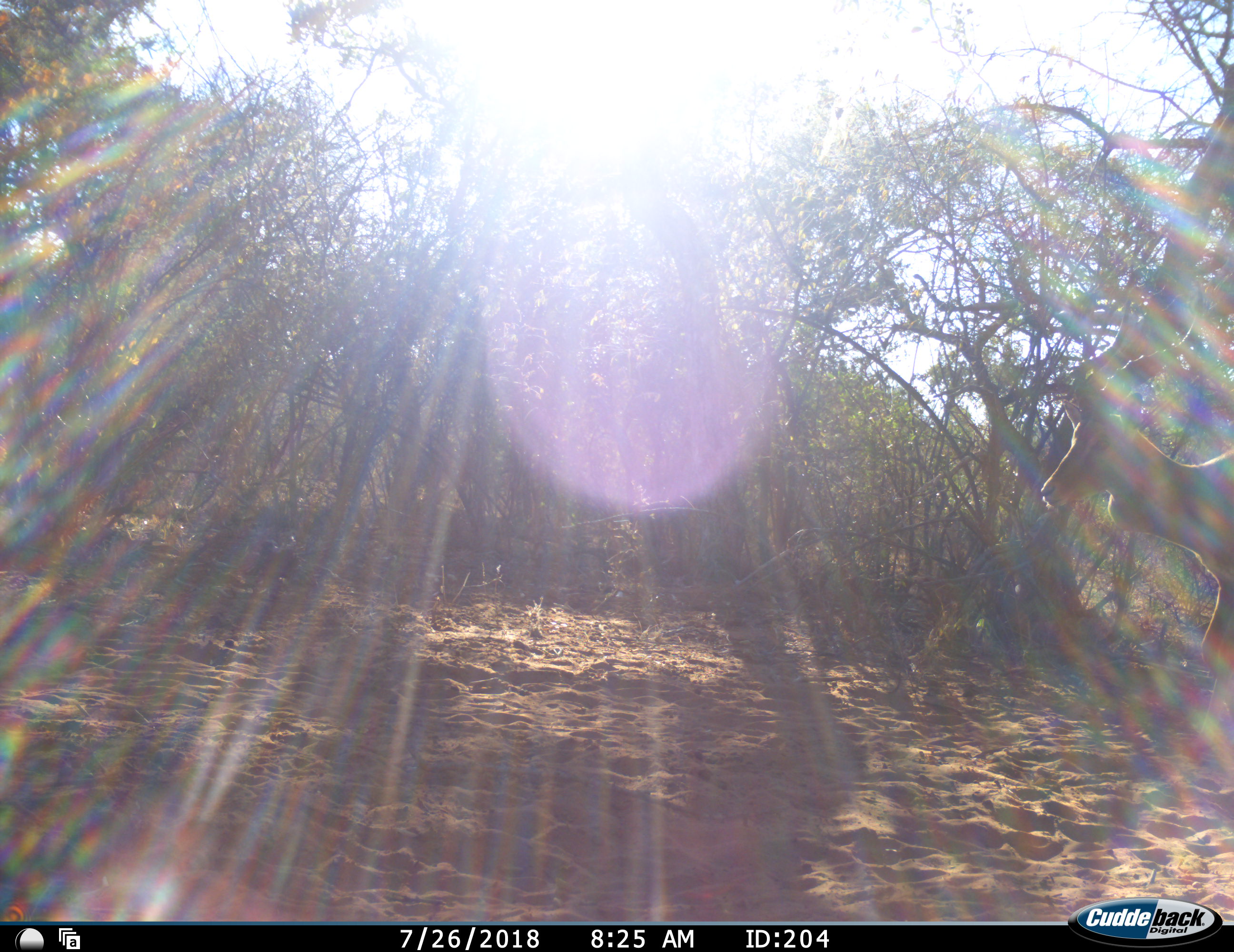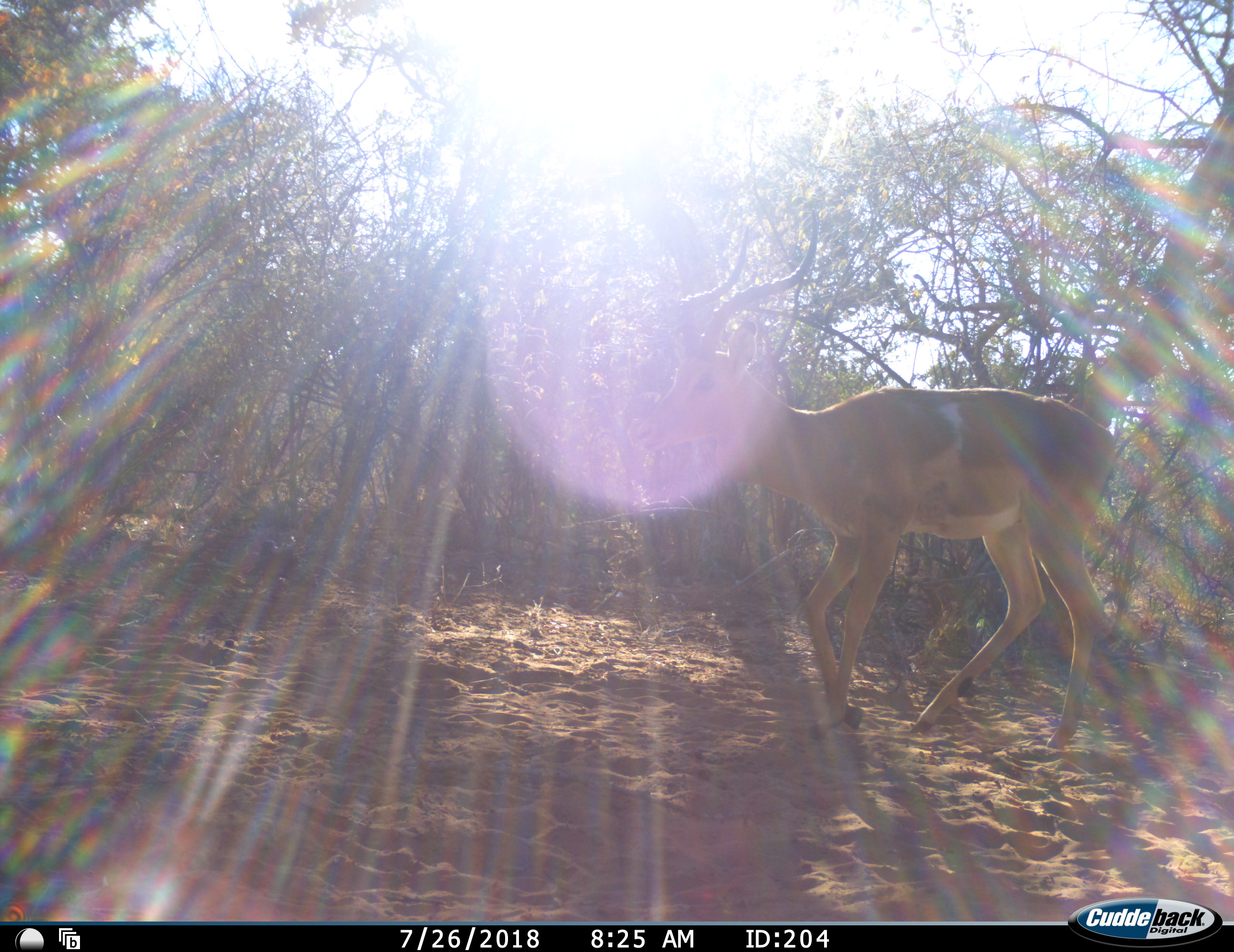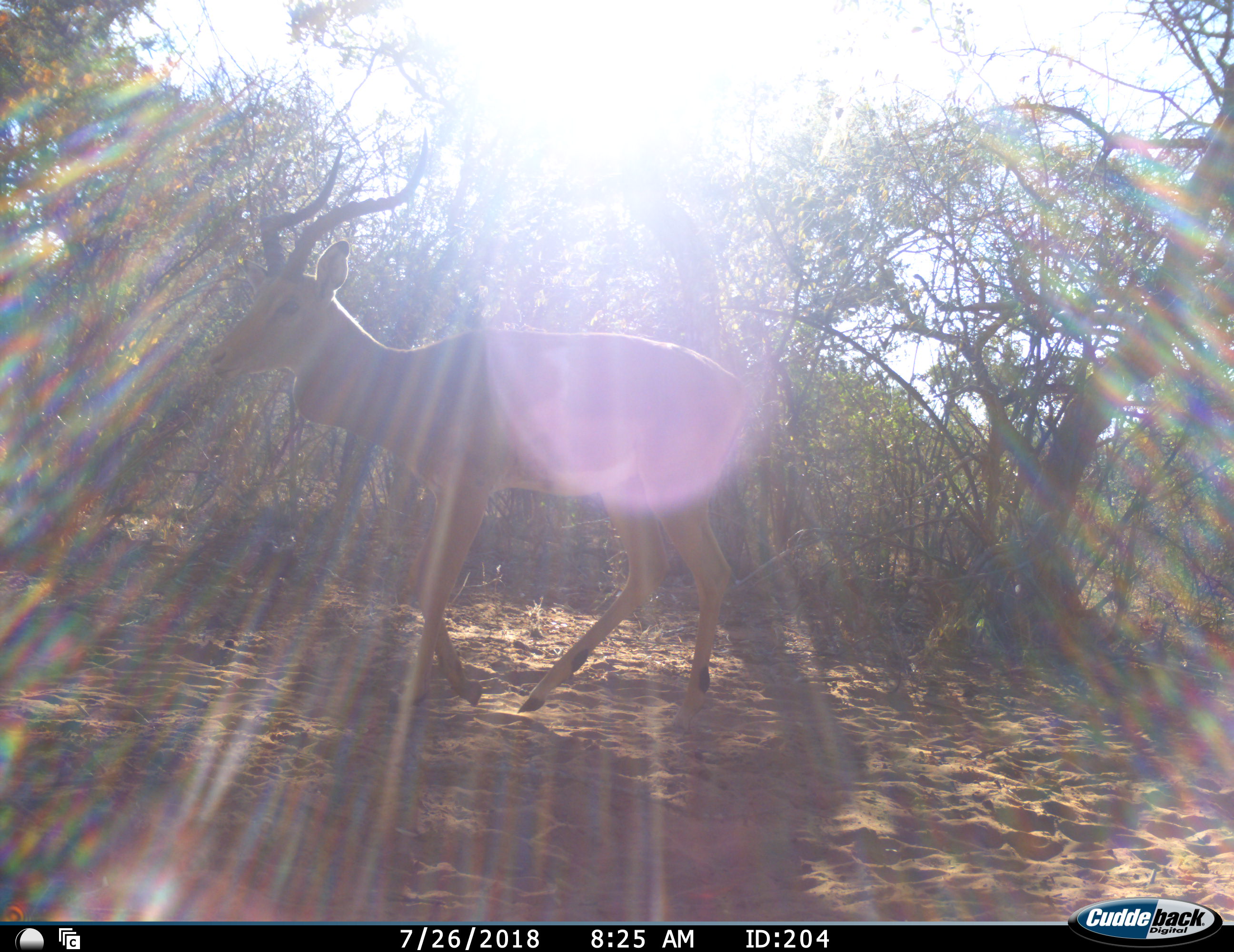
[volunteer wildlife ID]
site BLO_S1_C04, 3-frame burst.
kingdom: Animalia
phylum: Chordata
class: Mammalia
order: Artiodactyla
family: Bovidae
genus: Aepyceros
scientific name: Aepyceros melampus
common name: impala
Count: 1.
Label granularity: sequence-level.